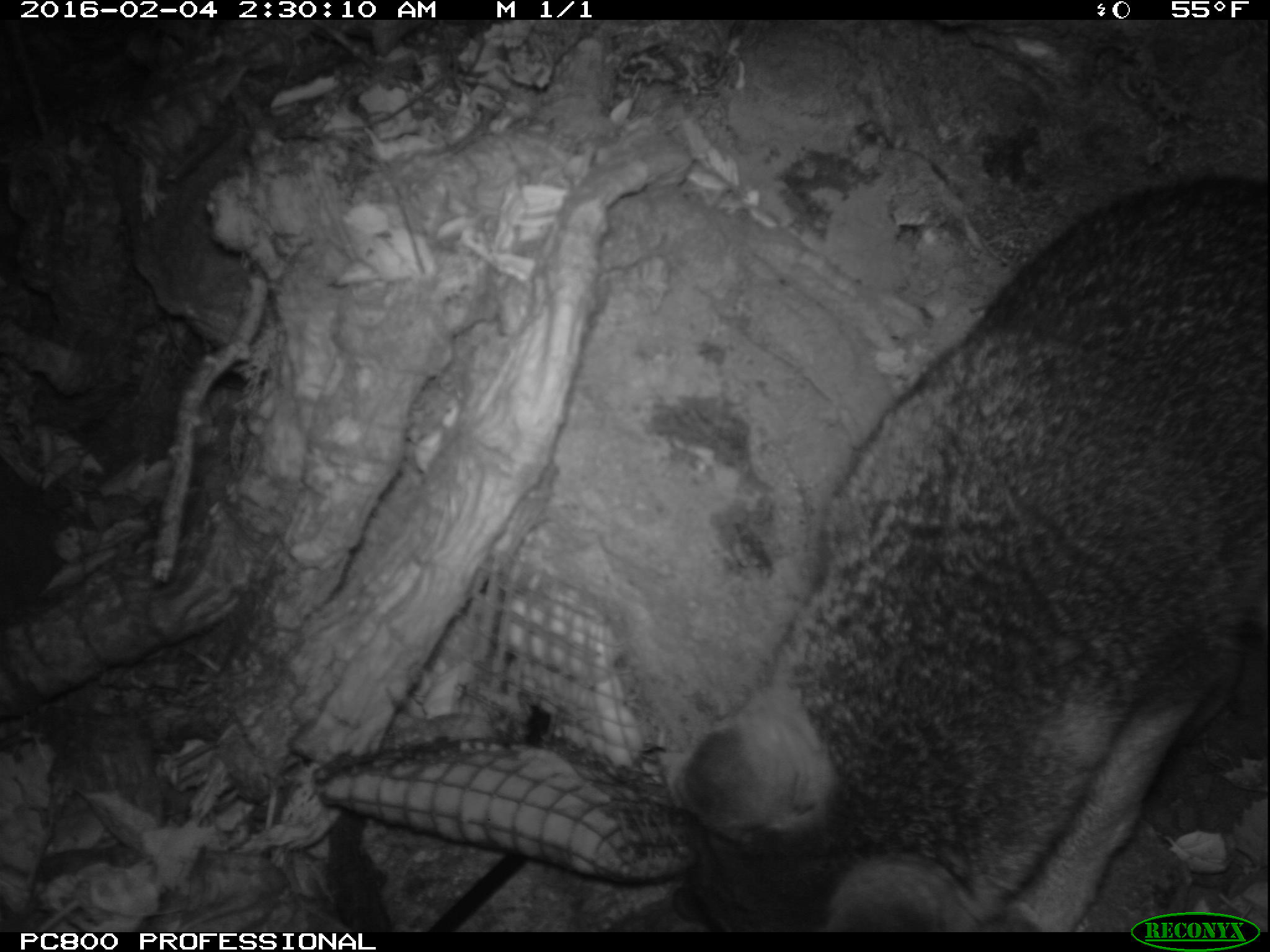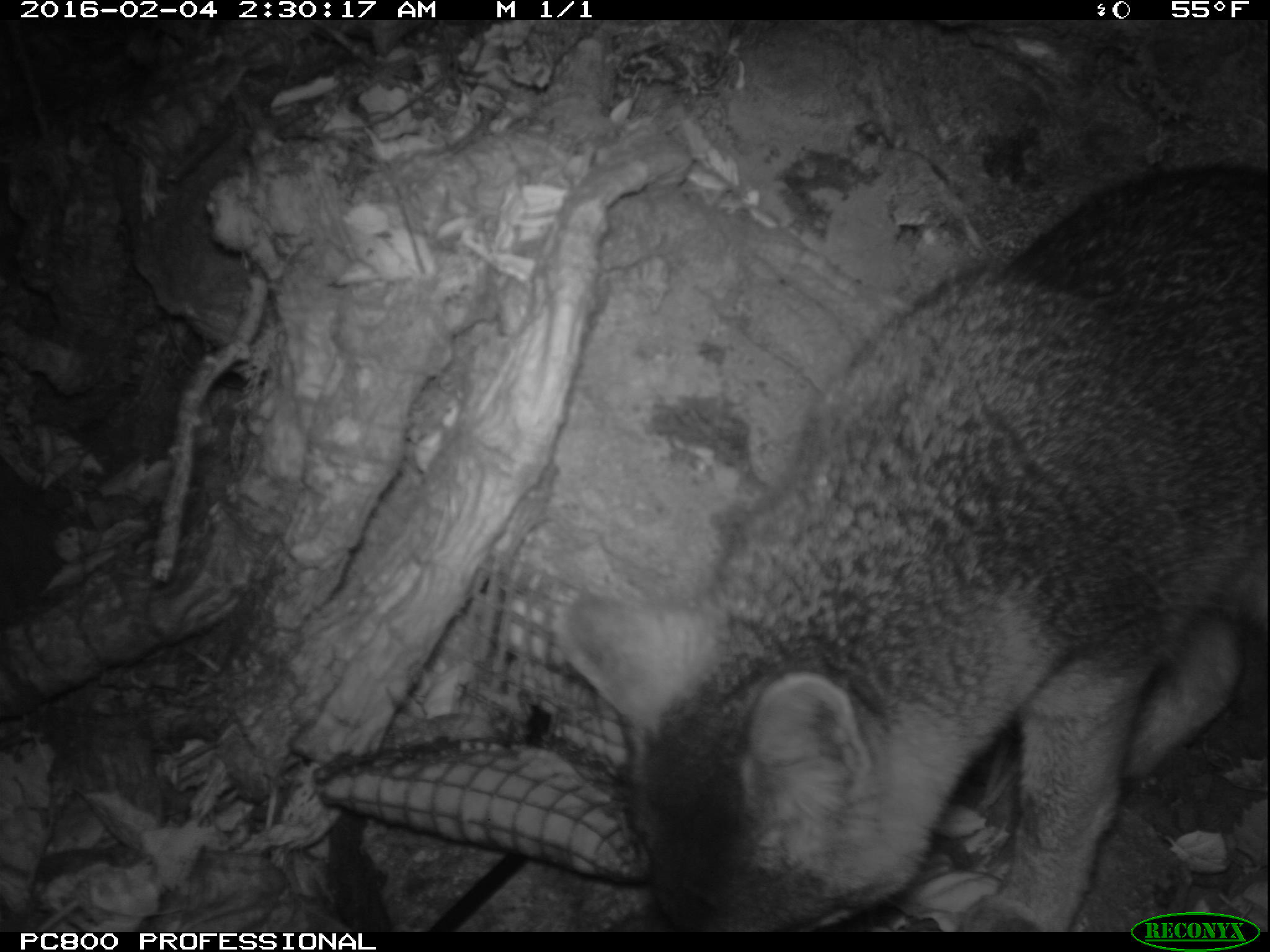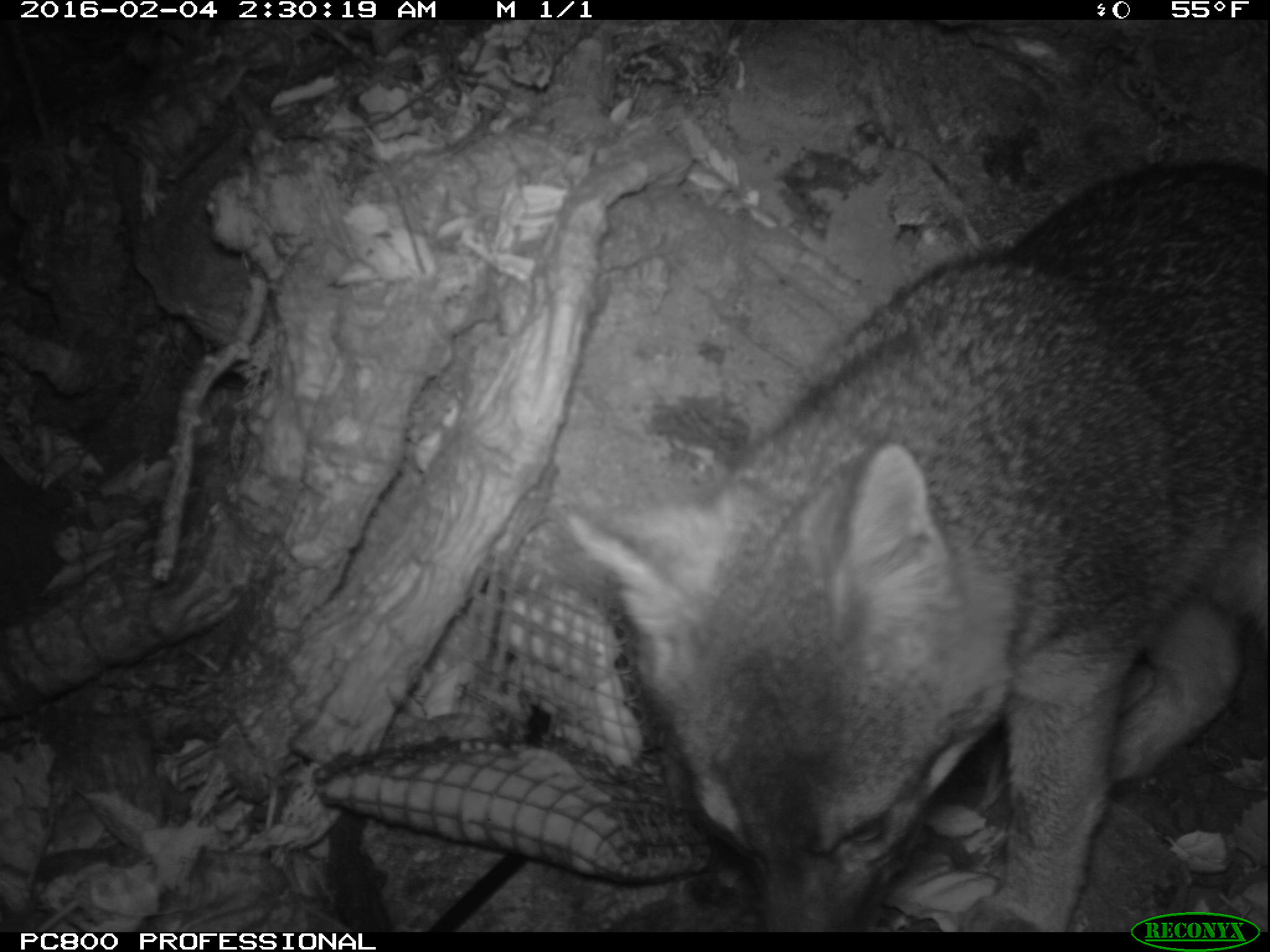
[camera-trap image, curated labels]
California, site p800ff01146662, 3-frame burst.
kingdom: Animalia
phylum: Chordata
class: Mammalia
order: Carnivora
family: Canidae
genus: Urocyon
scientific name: Urocyon littoralis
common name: island fox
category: fox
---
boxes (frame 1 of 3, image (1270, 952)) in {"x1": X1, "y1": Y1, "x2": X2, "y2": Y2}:
fox: {"x1": 681, "y1": 166, "x2": 1268, "y2": 930}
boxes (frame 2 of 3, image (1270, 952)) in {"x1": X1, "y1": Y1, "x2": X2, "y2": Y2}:
fox: {"x1": 558, "y1": 162, "x2": 1269, "y2": 932}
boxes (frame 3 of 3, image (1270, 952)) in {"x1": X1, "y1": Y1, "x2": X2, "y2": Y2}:
fox: {"x1": 562, "y1": 160, "x2": 1268, "y2": 932}